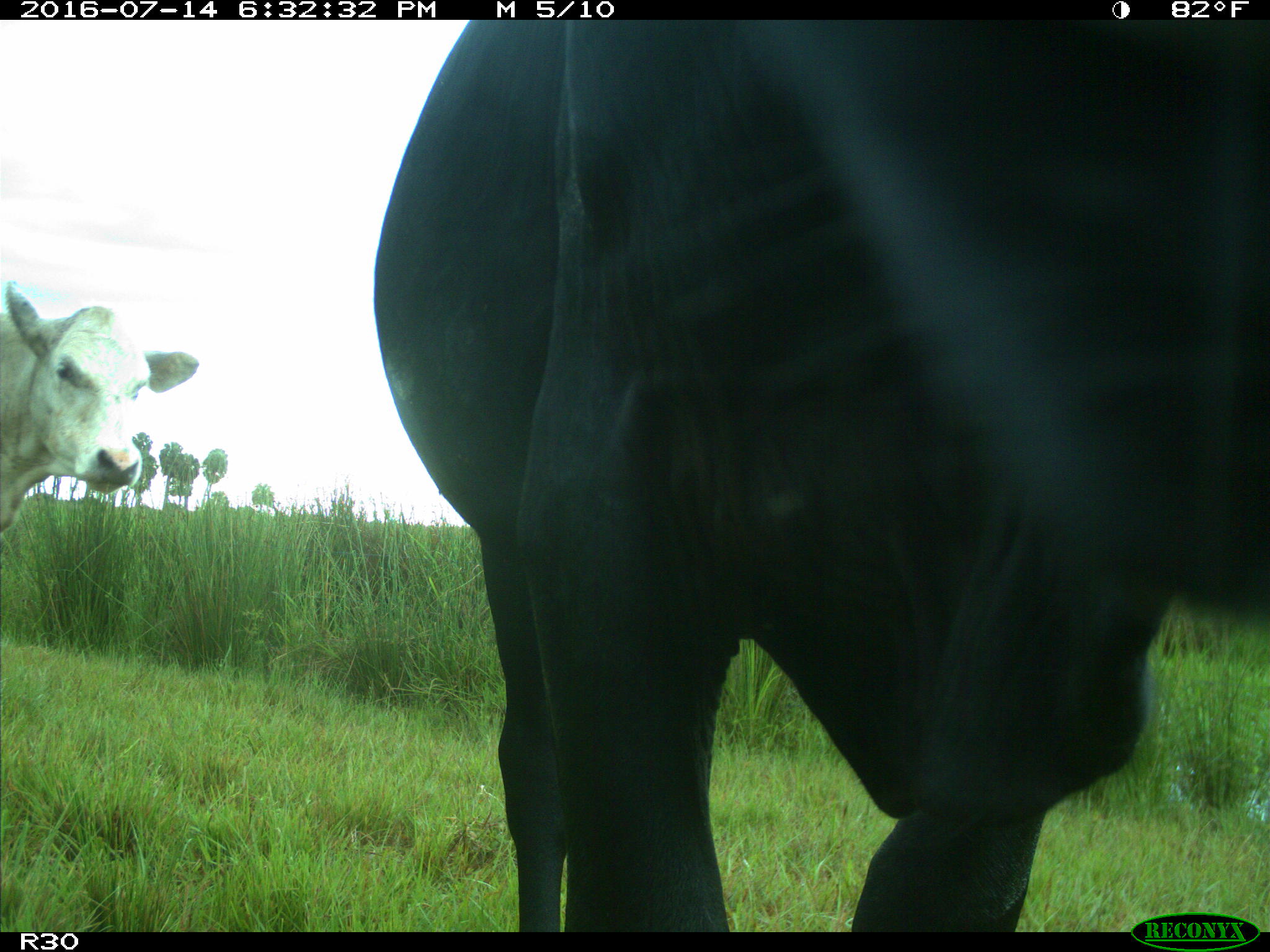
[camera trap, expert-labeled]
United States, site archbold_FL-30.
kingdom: Animalia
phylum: Chordata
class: Mammalia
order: Artiodactyla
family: Bovidae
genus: Bos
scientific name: Bos taurus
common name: domestic cow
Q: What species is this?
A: Bos taurus (domestic cow).